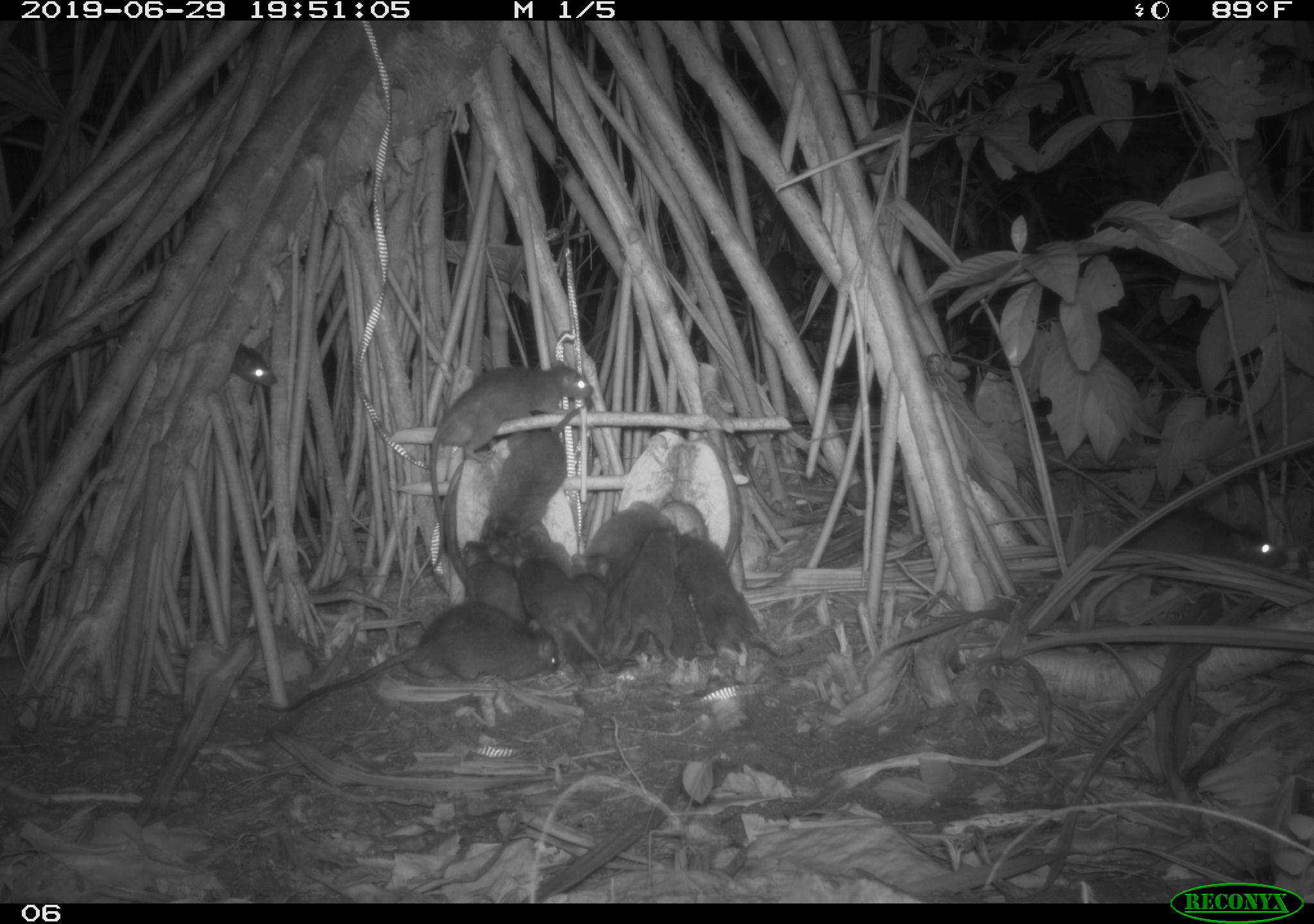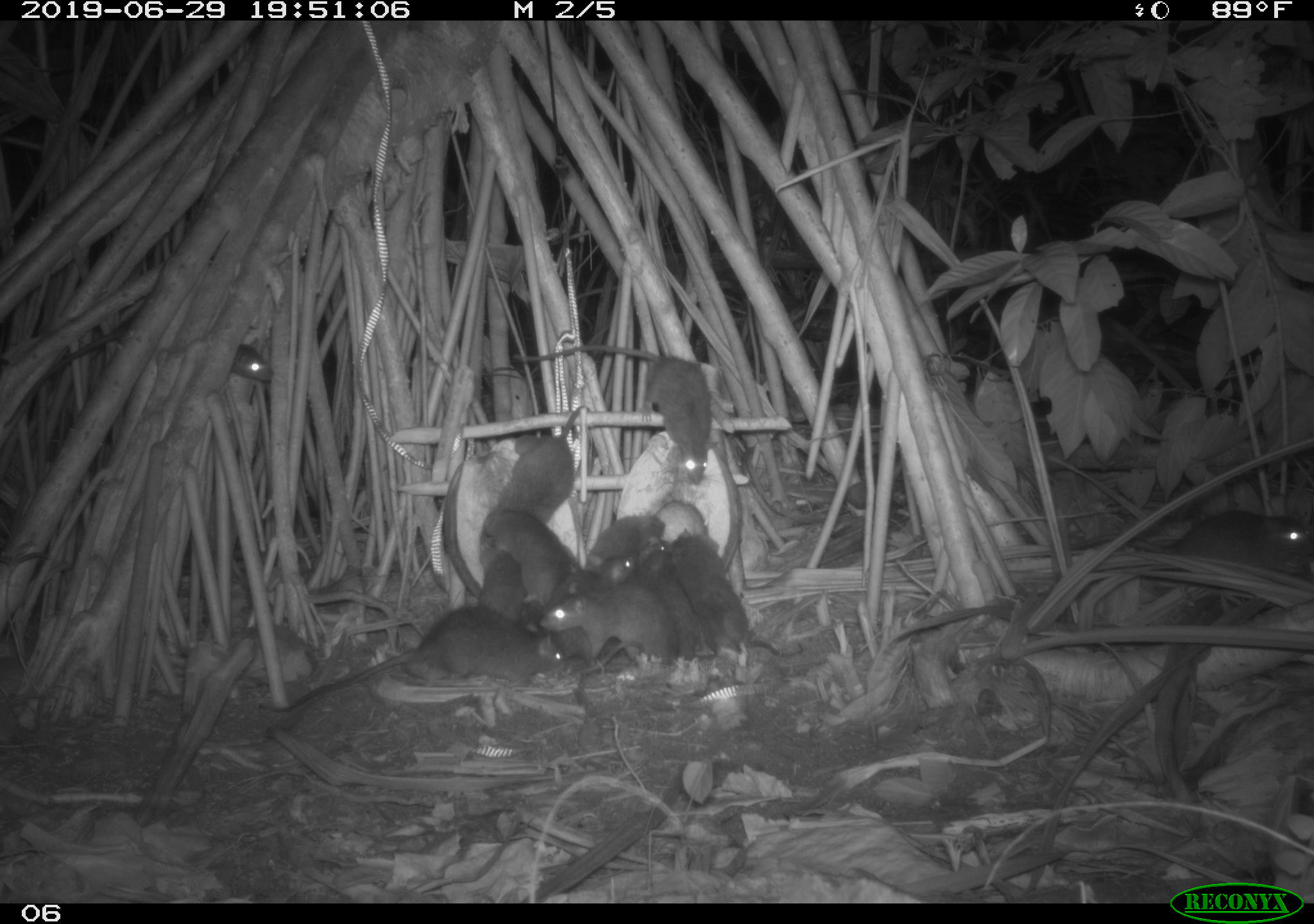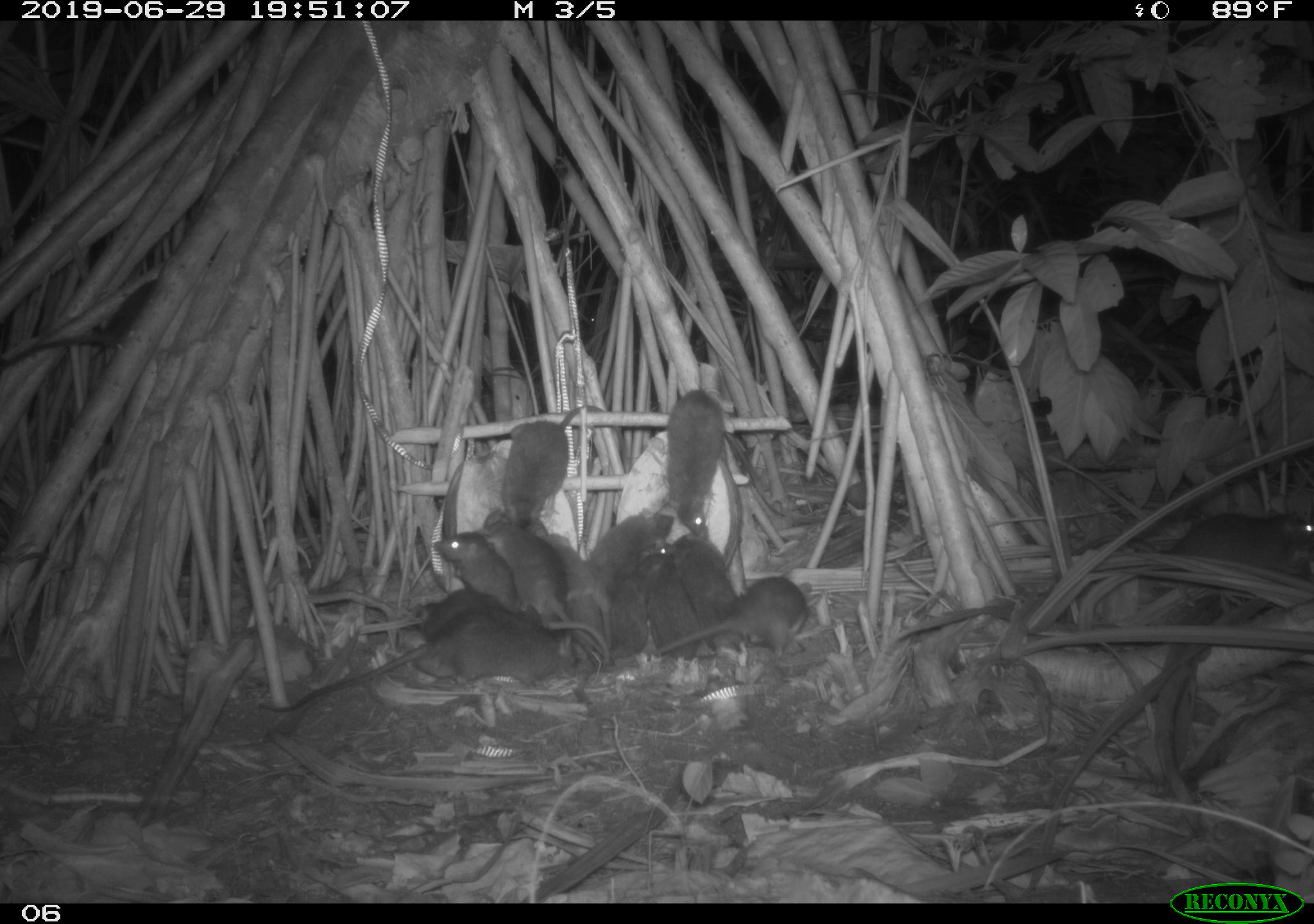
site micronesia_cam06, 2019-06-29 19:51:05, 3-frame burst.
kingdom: Animalia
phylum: Chordata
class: Mammalia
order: Rodentia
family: Muridae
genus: Rattus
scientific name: Rattus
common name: rat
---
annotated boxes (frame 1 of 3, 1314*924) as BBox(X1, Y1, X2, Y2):
rat: BBox(418, 356, 600, 577); BBox(262, 593, 563, 724); BBox(2, 293, 282, 426); BBox(679, 527, 805, 663); BBox(482, 403, 588, 550); BBox(501, 536, 611, 676); BBox(1120, 493, 1292, 577); BBox(610, 522, 689, 670); BBox(459, 536, 533, 633); BBox(590, 498, 670, 583); BBox(568, 552, 615, 667); BBox(600, 535, 648, 642); BBox(654, 574, 706, 660); BBox(521, 526, 597, 581)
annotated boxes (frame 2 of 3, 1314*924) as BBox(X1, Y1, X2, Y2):
rat: BBox(266, 603, 574, 717); BBox(0, 321, 281, 436); BBox(509, 340, 721, 482); BBox(673, 527, 806, 663); BBox(1061, 507, 1311, 576); BBox(486, 403, 592, 545); BBox(533, 585, 701, 674); BBox(483, 507, 581, 619); BBox(548, 549, 642, 661); BBox(581, 509, 670, 576); BBox(473, 530, 527, 631); BBox(651, 572, 712, 661); BBox(635, 531, 676, 595)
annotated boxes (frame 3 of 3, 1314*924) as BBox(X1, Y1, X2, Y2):
rat: BBox(253, 613, 603, 718); BBox(492, 404, 629, 535); BBox(1, 273, 167, 374); BBox(481, 520, 606, 653); BBox(670, 390, 774, 543); BBox(407, 583, 615, 654); BBox(654, 576, 821, 661); BBox(1160, 504, 1314, 576); BBox(571, 509, 664, 619); BBox(671, 502, 739, 649); BBox(431, 527, 530, 627); BBox(539, 531, 613, 664); BBox(606, 544, 686, 656); BBox(642, 538, 705, 654)